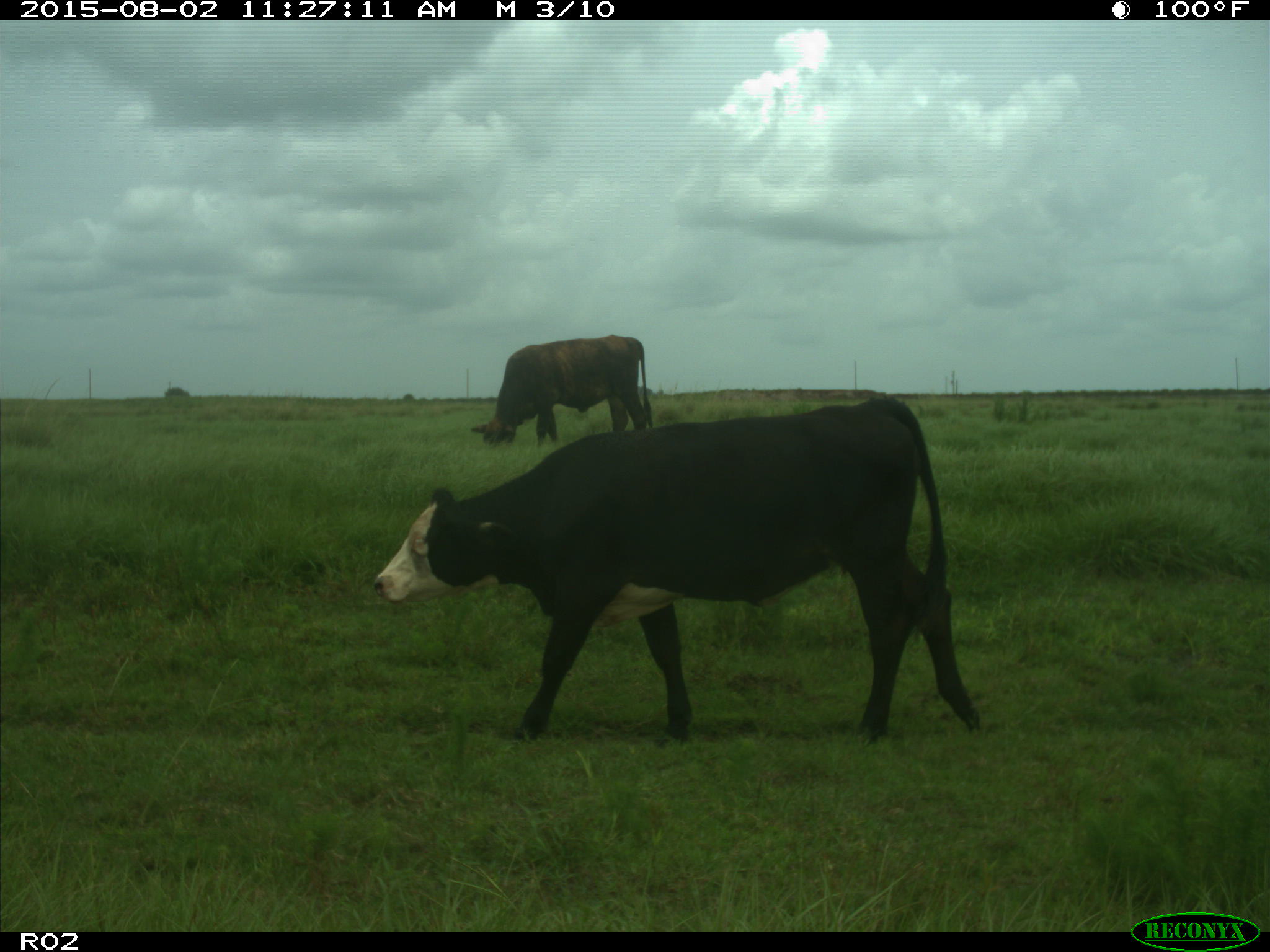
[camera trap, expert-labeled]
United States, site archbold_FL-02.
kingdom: Animalia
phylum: Chordata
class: Mammalia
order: Artiodactyla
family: Bovidae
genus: Bos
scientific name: Bos taurus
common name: domestic cow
Bos taurus (domestic cow).